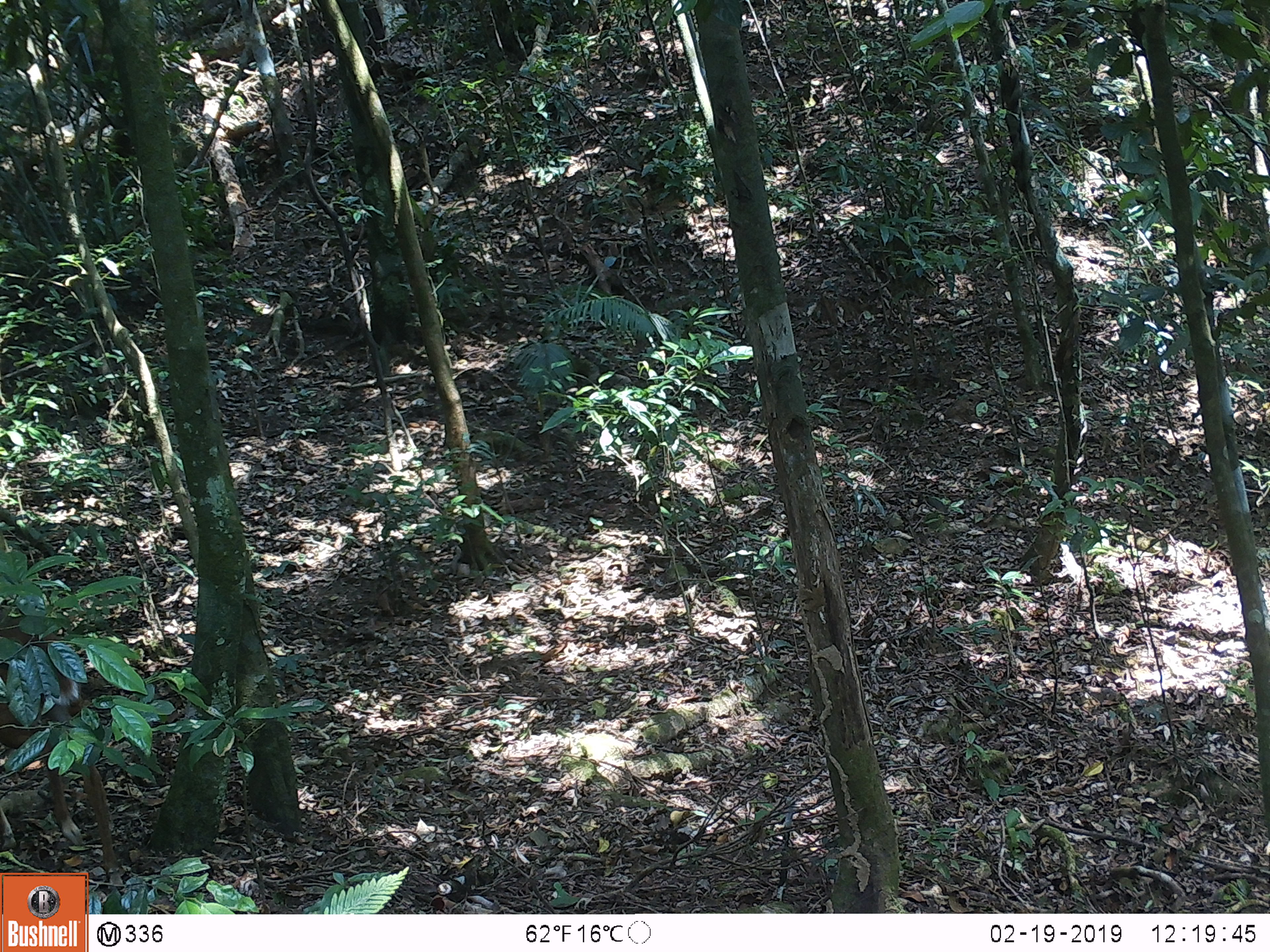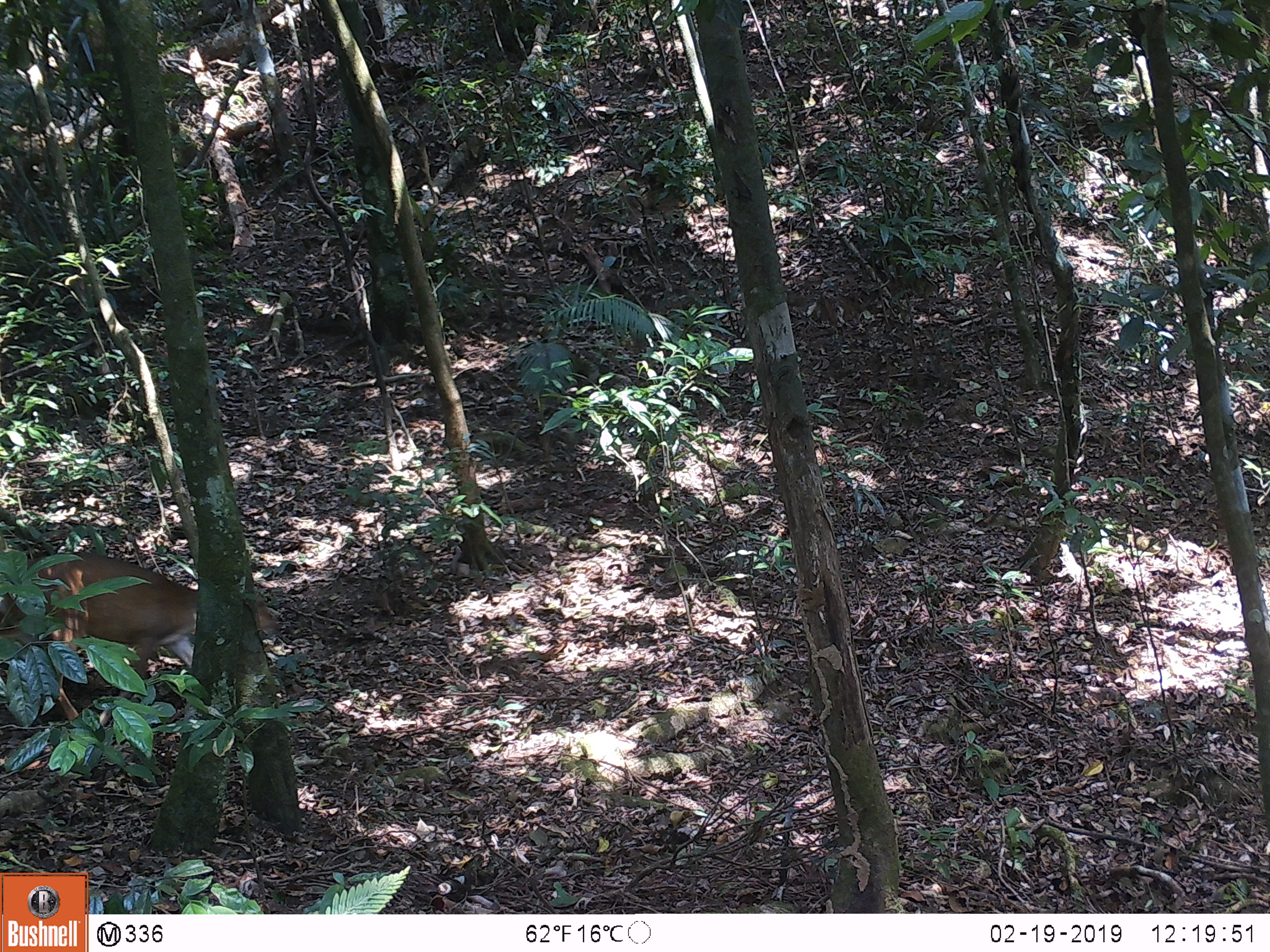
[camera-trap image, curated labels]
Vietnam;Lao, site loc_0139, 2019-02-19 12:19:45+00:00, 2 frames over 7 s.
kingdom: Animalia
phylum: Chordata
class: Mammalia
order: Artiodactyla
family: Cervidae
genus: Muntiacus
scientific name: Muntiacus vuquangensis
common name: large-antlered muntjac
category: large antlered muntjac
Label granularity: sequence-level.